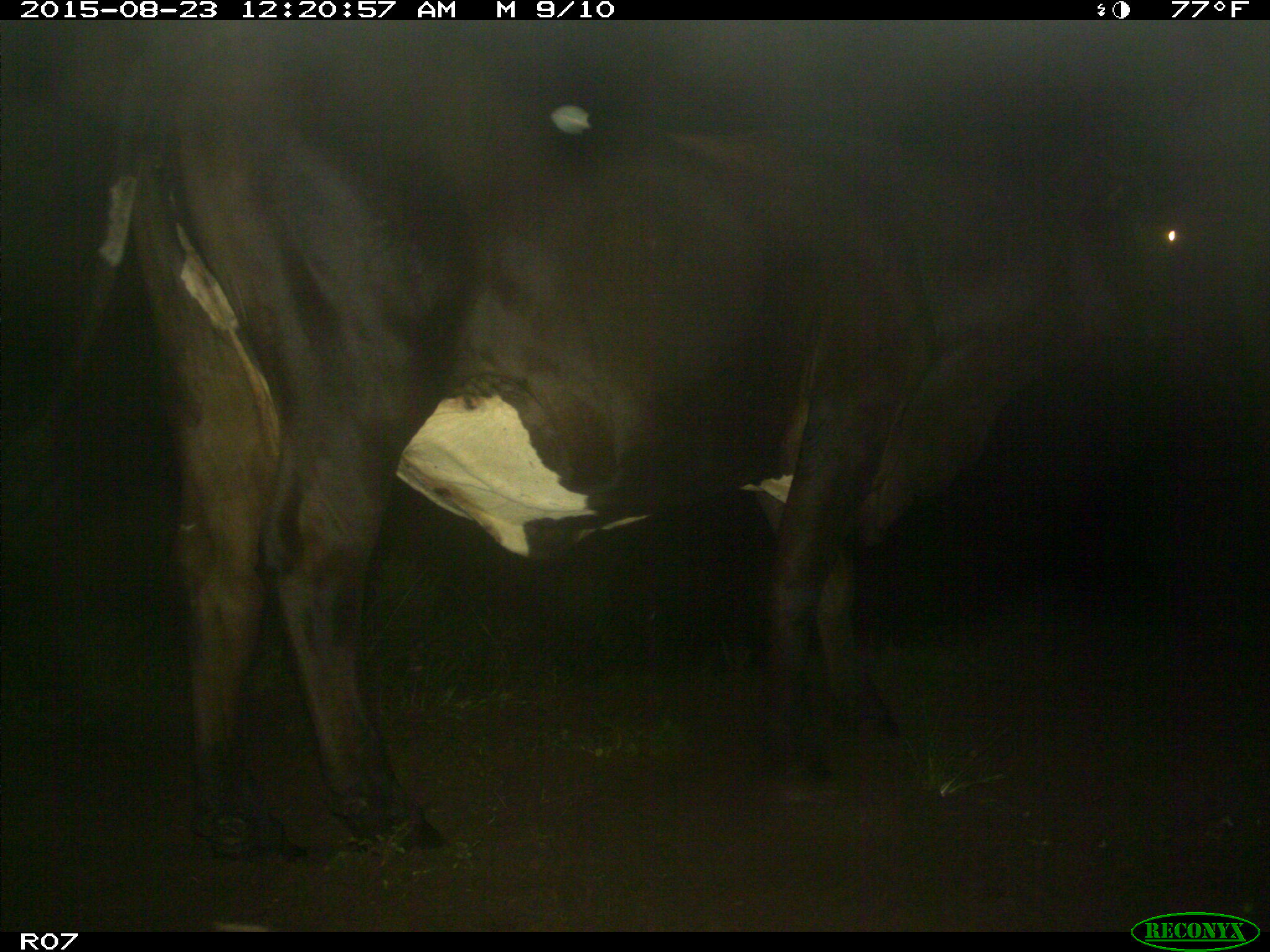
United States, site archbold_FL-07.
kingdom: Animalia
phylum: Chordata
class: Mammalia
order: Artiodactyla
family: Bovidae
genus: Bos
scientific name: Bos taurus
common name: domestic cow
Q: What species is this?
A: Bos taurus (domestic cow).